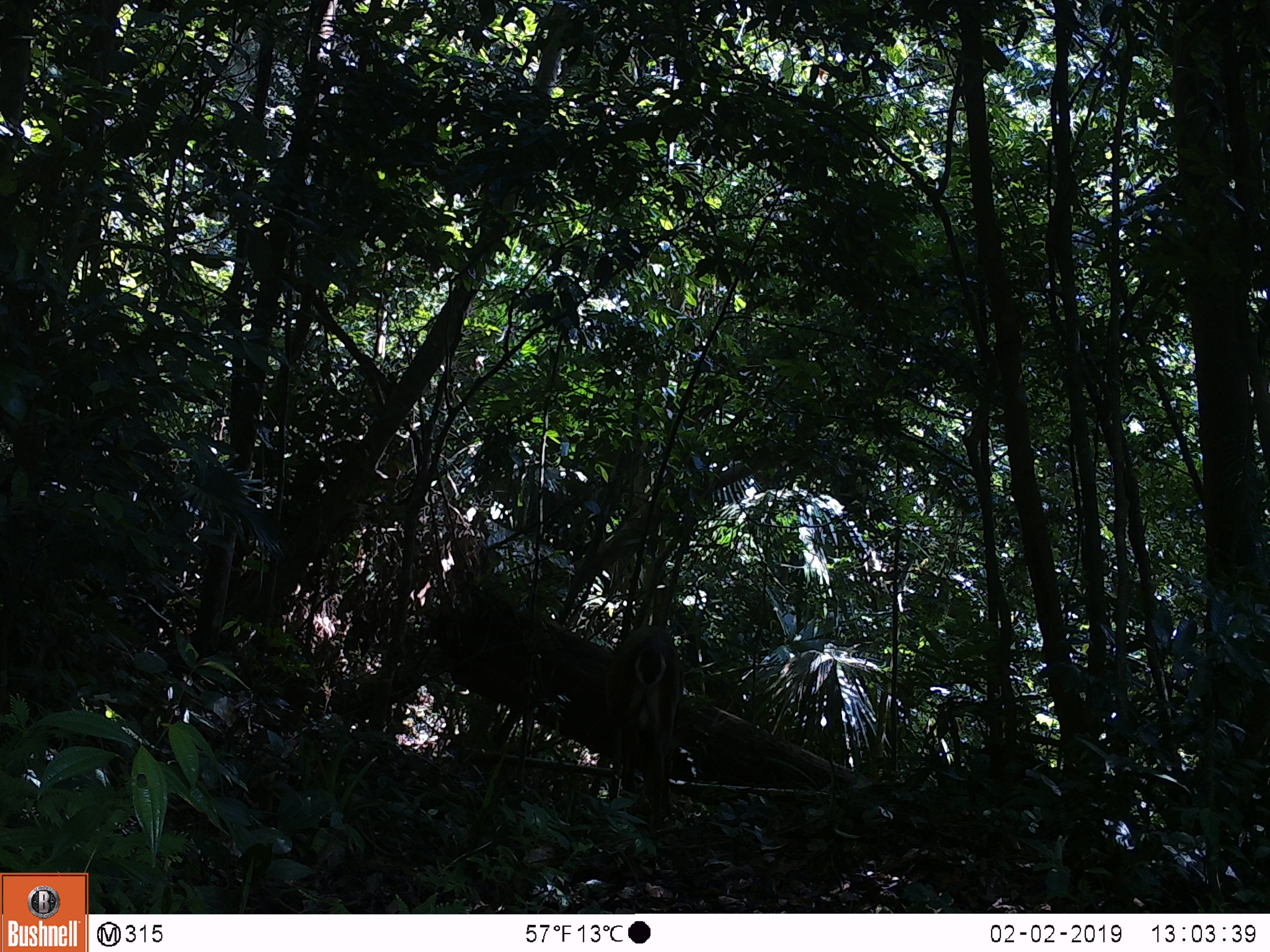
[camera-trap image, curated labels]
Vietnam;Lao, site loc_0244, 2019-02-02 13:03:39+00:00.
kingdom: Animalia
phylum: Chordata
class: Mammalia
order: Artiodactyla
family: Cervidae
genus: Muntiacus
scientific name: Muntiacus vuquangensis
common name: large-antlered muntjac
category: large antlered muntjac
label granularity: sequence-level